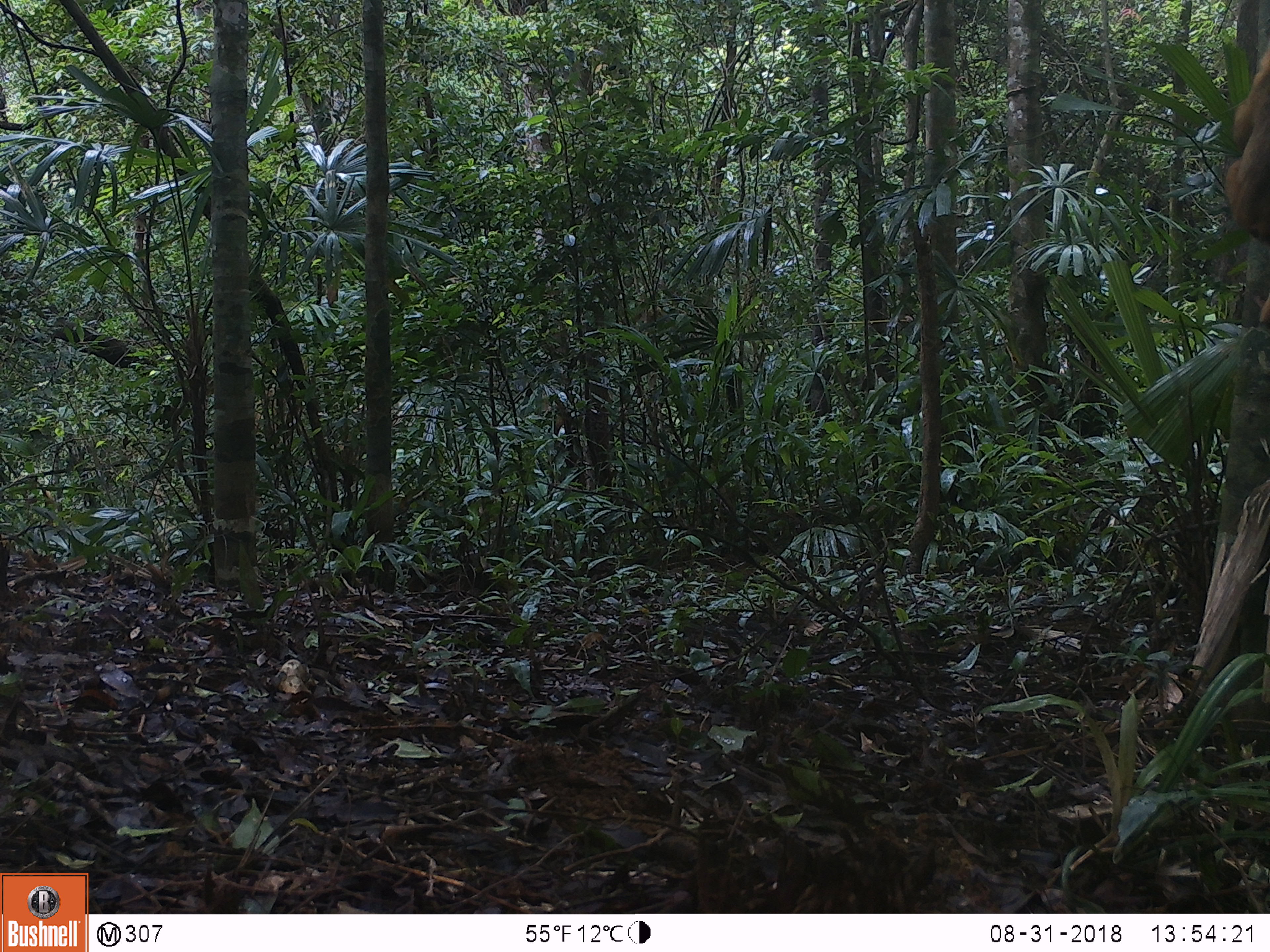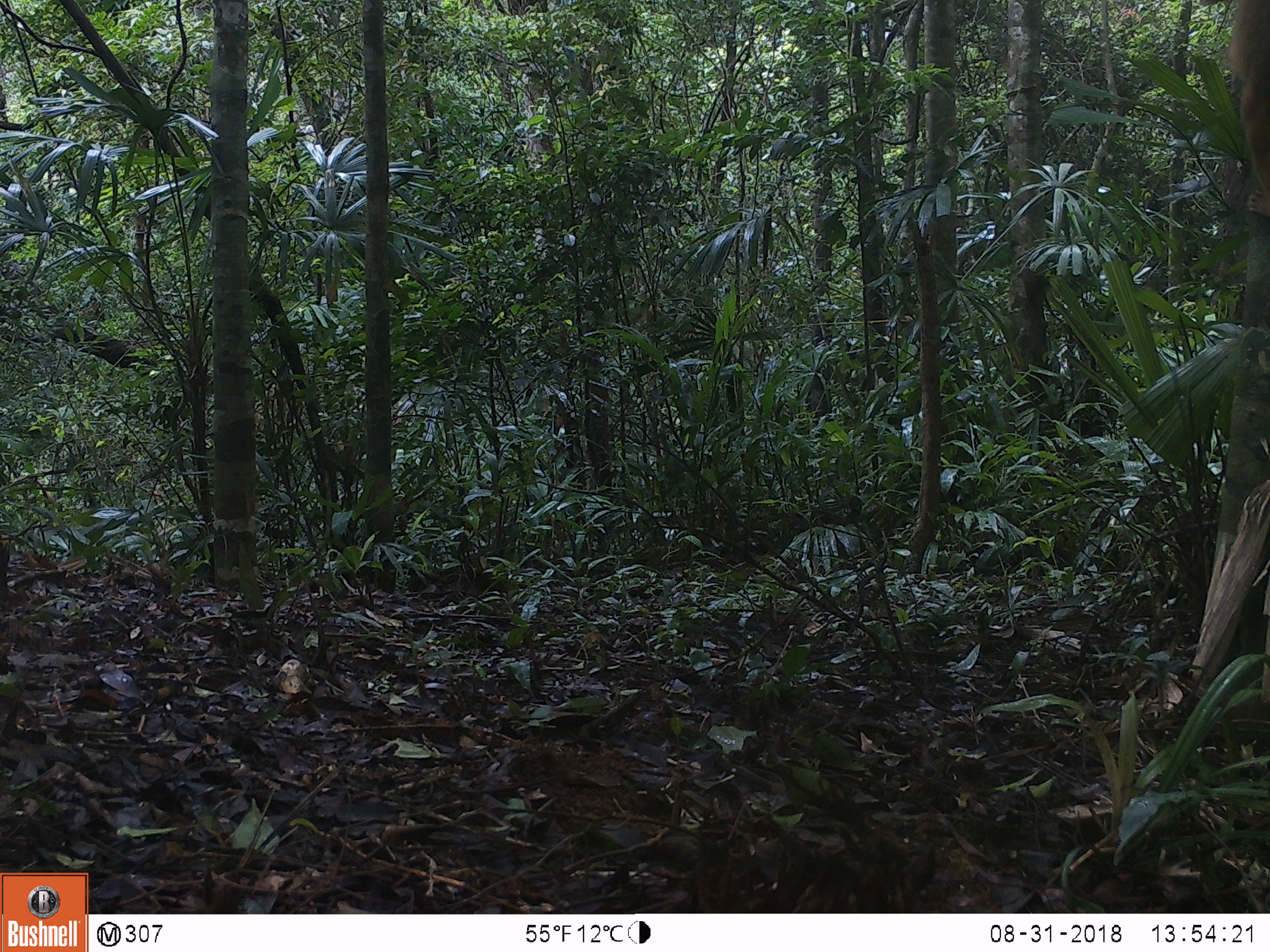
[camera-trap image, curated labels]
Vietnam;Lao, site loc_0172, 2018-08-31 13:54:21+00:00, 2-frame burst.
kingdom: Animalia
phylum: Chordata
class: Mammalia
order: Primates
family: Cercopithecidae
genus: Macaca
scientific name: Macaca arctoides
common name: stump-tailed macaque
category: stump tailed macaque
Stump tailed macaque (stump-tailed macaque) (Macaca arctoides). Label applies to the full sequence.